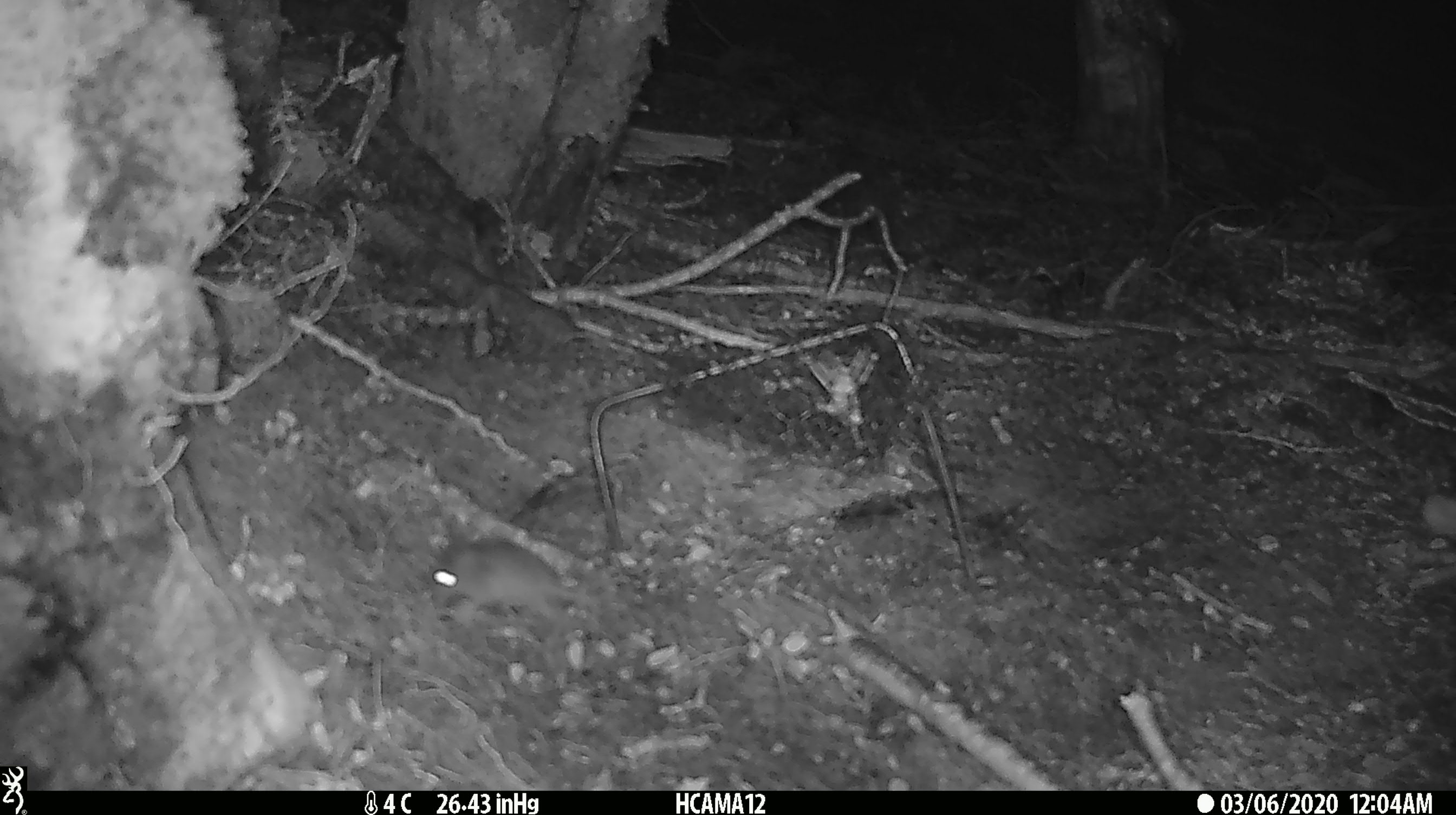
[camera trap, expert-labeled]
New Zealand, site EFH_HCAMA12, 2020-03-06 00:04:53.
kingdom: Animalia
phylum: Chordata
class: Mammalia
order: Rodentia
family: Muridae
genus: Mus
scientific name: Mus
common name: mouse